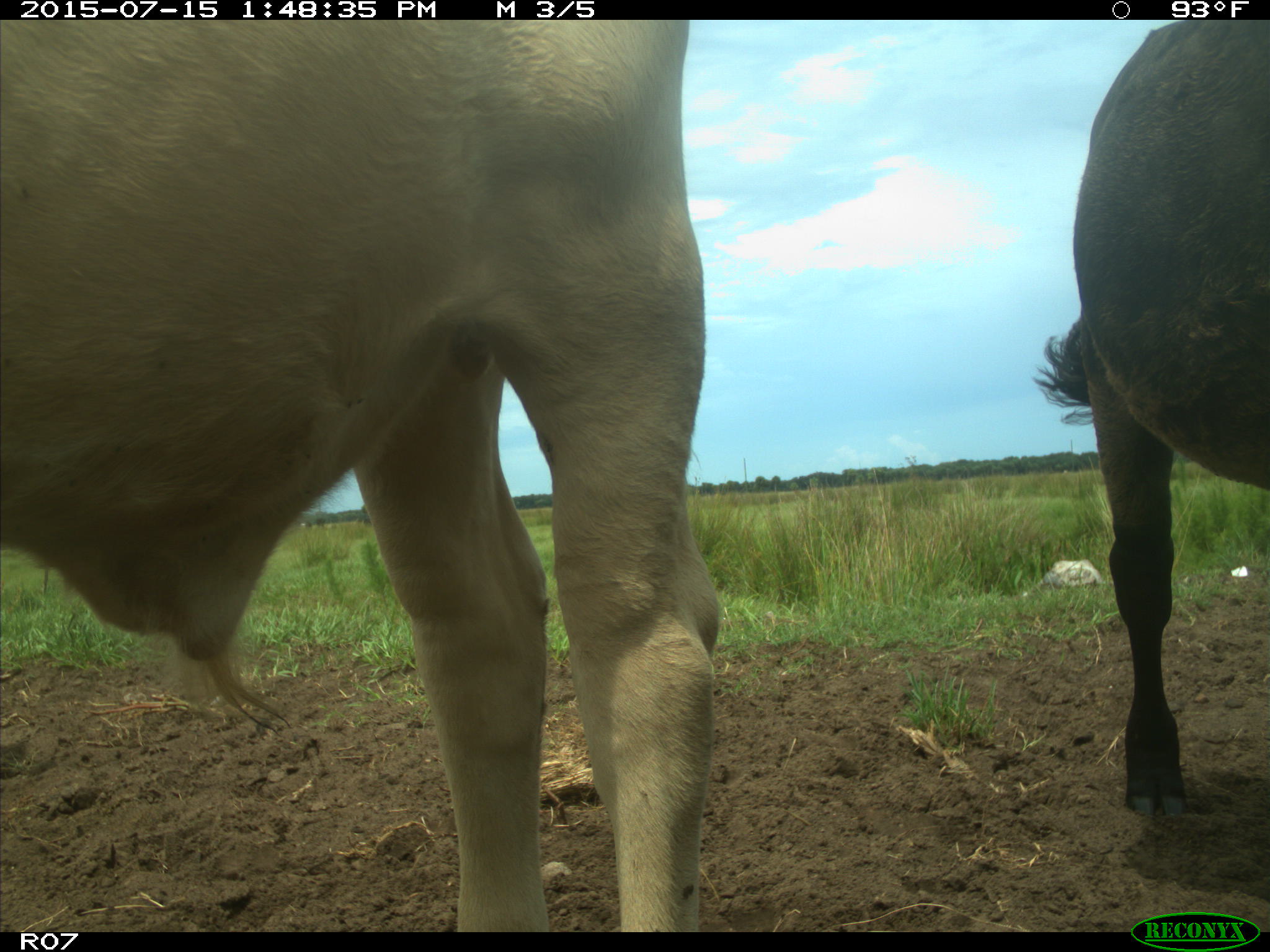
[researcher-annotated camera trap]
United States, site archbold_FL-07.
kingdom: Animalia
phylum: Chordata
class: Mammalia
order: Artiodactyla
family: Bovidae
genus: Bos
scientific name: Bos taurus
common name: domestic cow